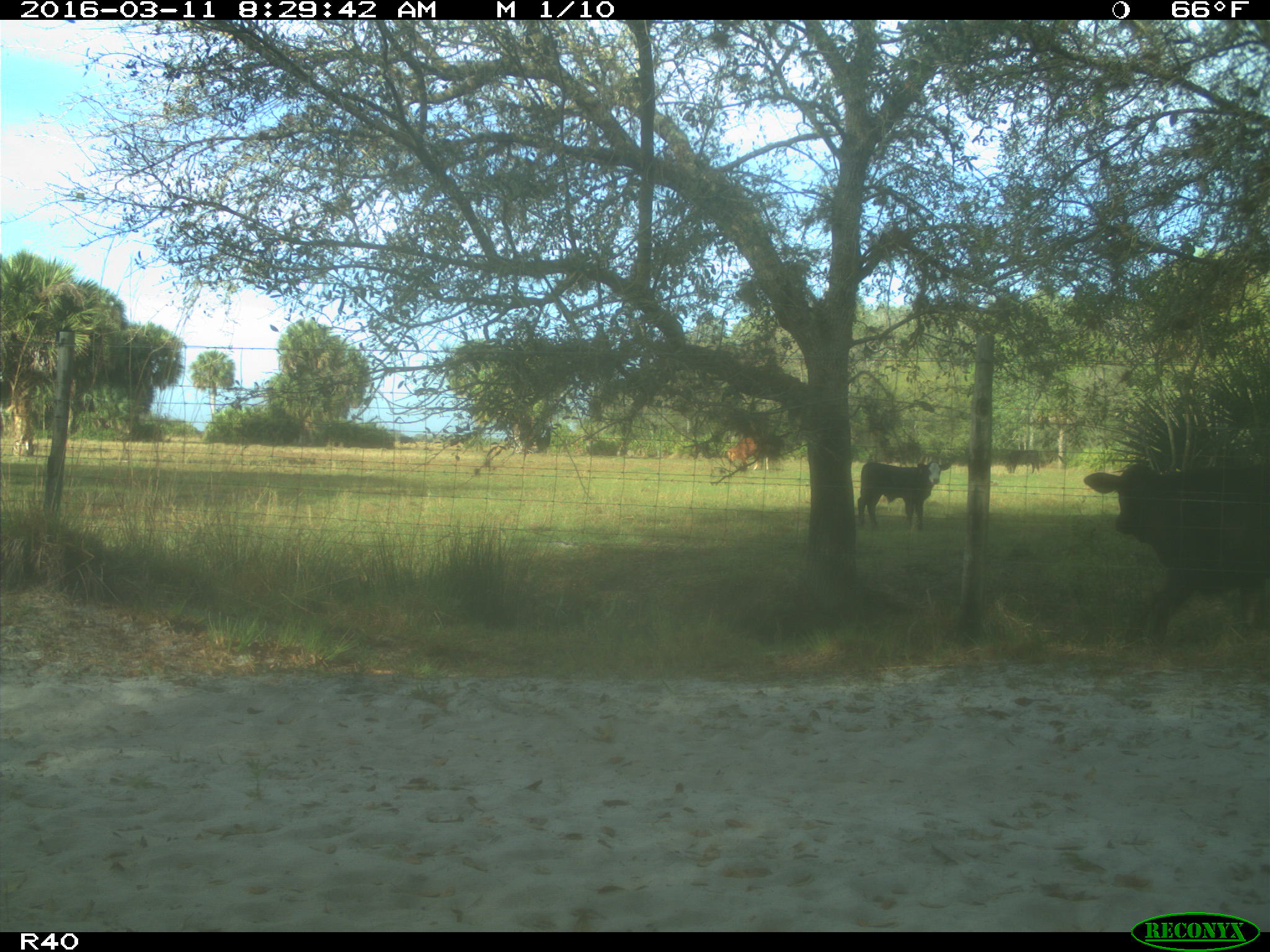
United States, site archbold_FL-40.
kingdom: Animalia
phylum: Chordata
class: Mammalia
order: Artiodactyla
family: Bovidae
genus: Bos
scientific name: Bos taurus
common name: domestic cow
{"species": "Bos taurus (domestic cow)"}